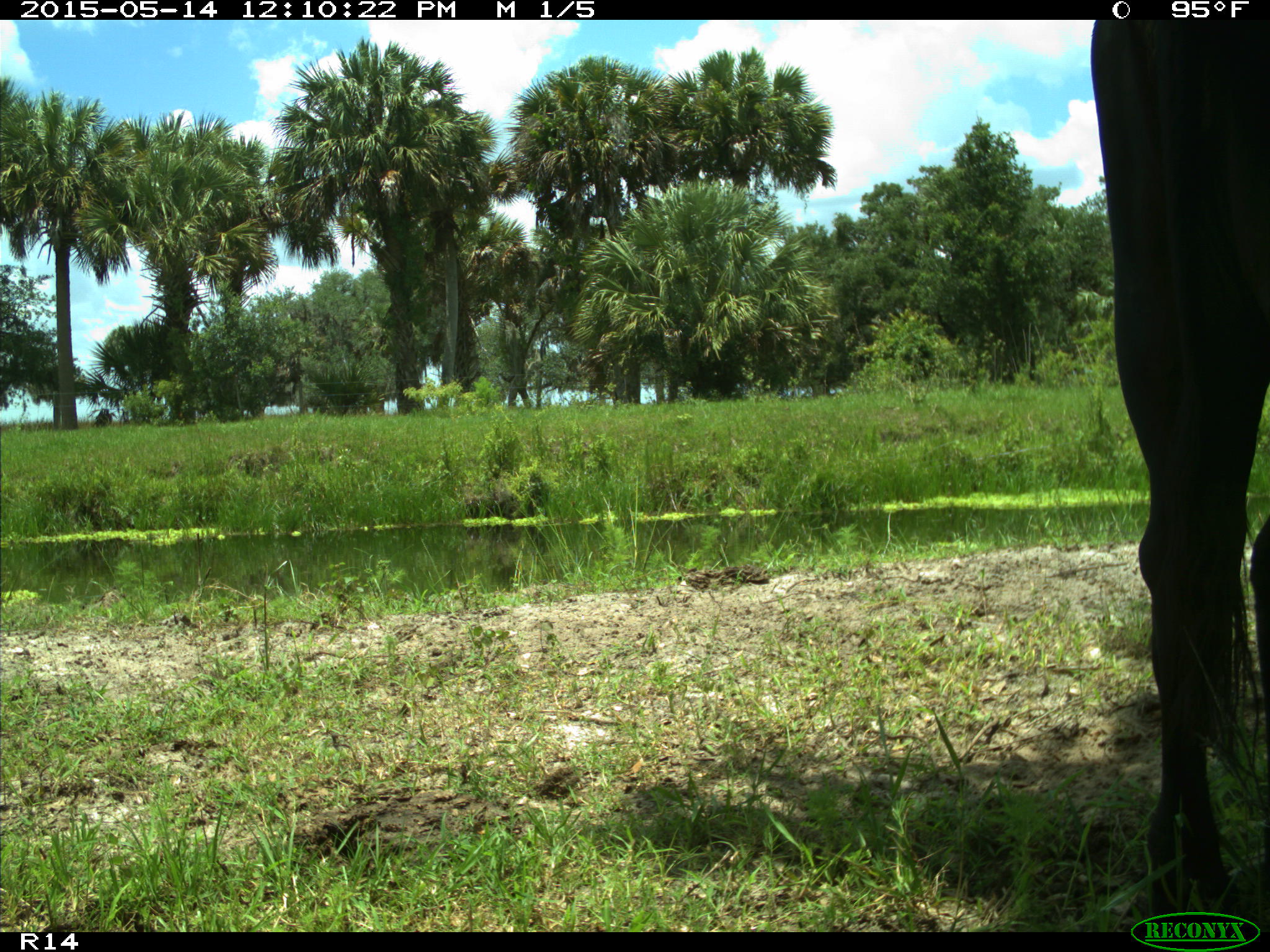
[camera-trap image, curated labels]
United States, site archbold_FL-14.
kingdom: Animalia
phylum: Chordata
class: Mammalia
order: Artiodactyla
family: Bovidae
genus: Bos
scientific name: Bos taurus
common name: domestic cow